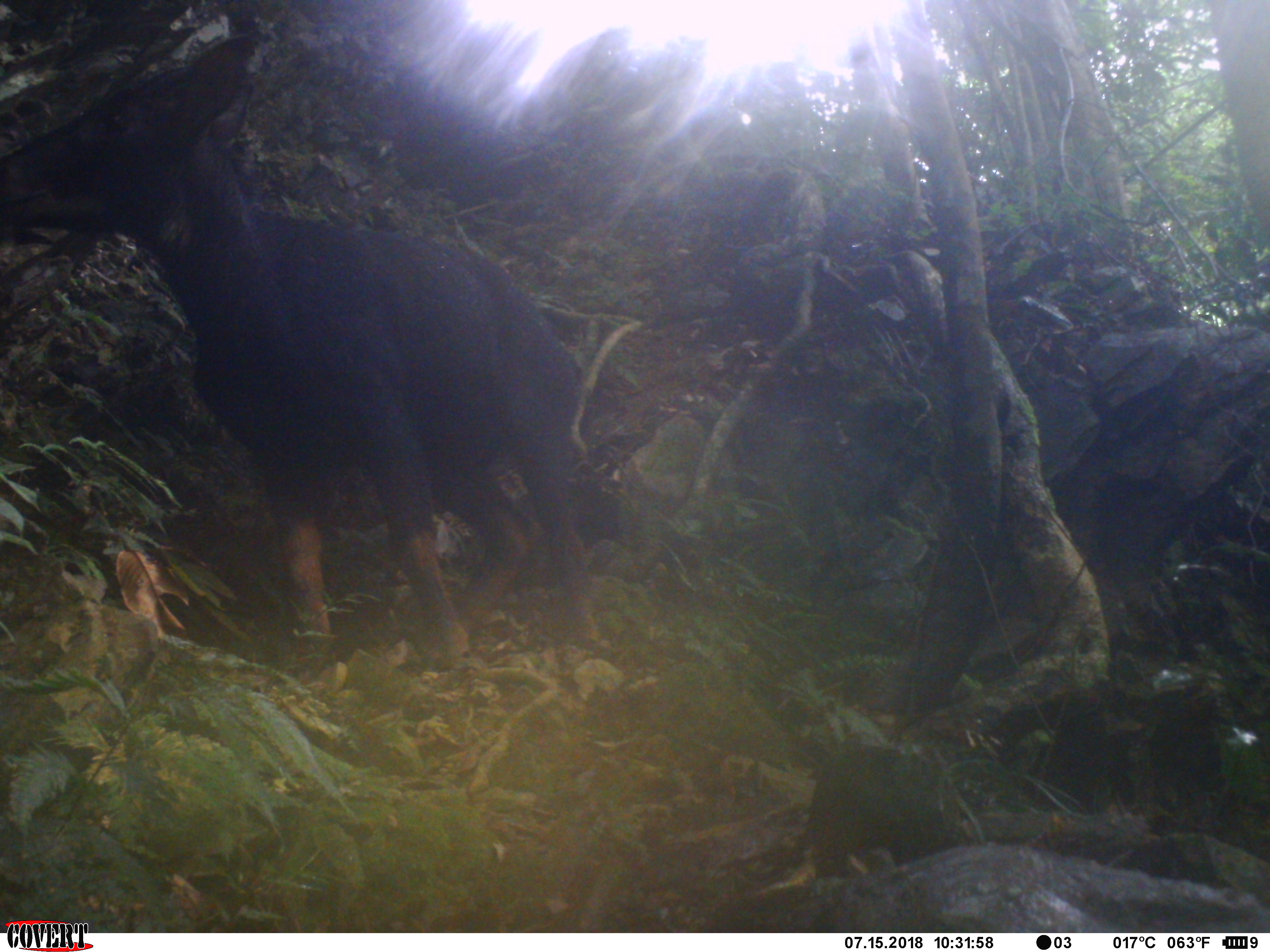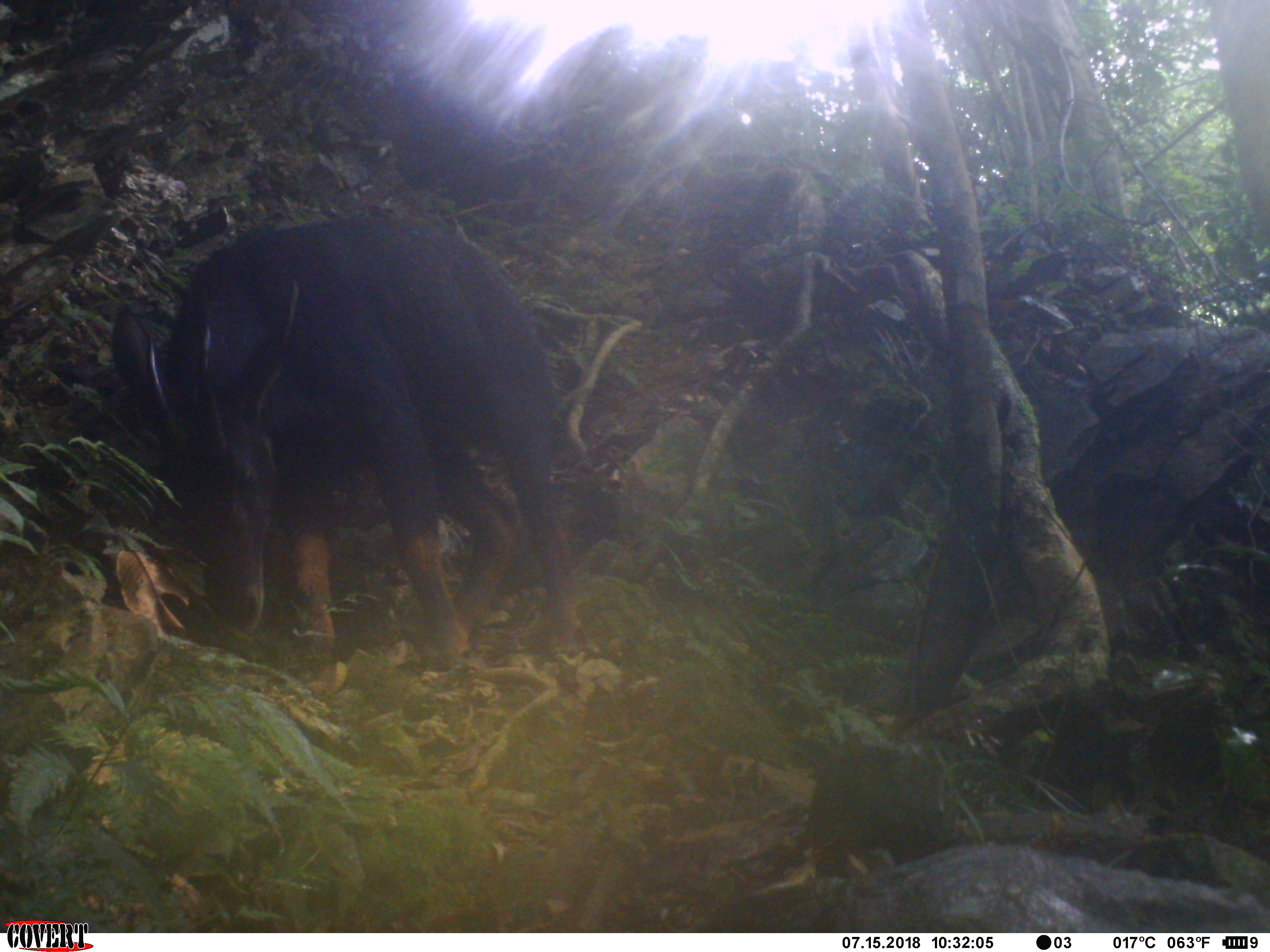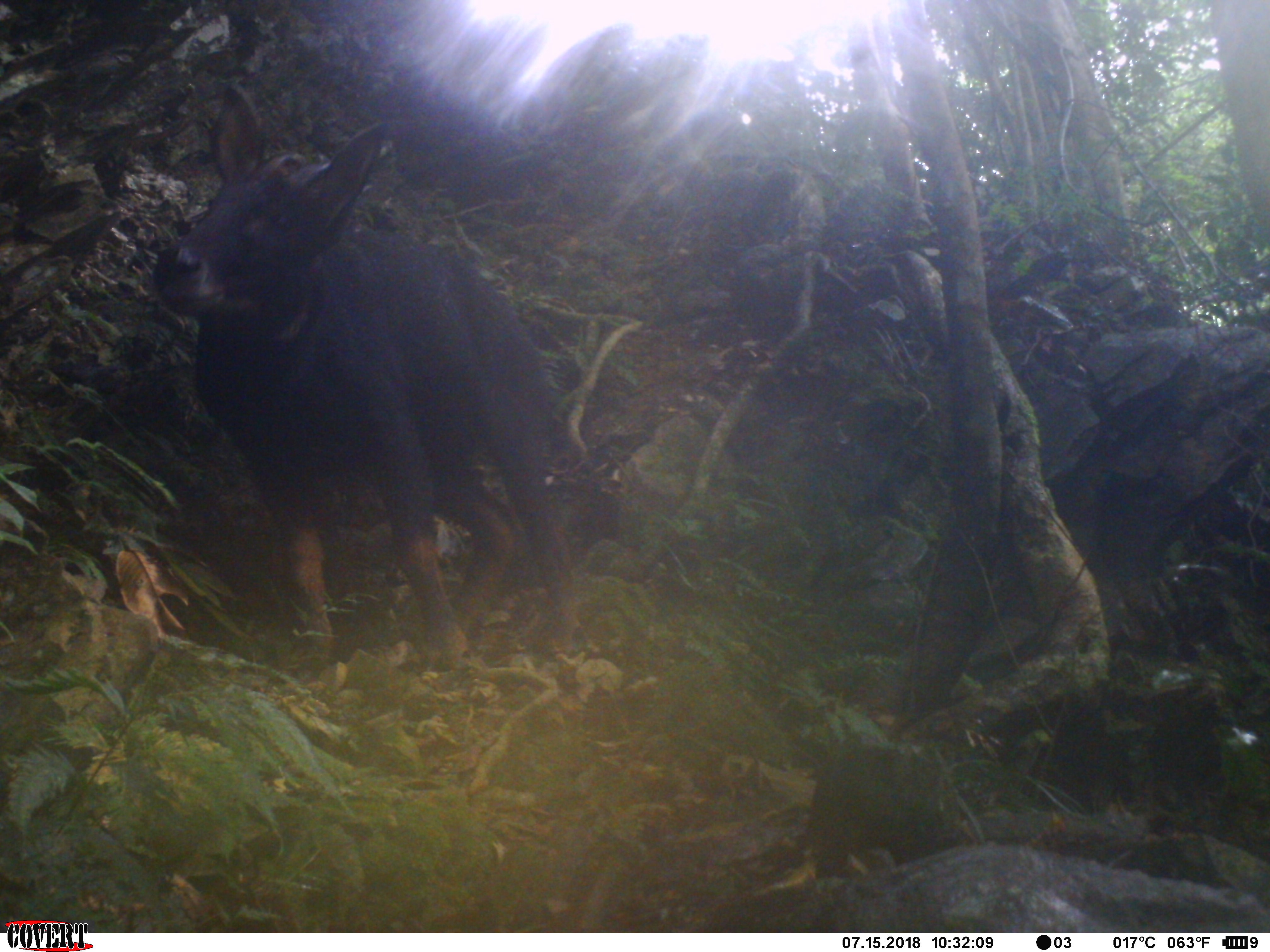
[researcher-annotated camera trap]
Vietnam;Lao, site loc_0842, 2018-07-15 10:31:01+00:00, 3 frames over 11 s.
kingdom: Animalia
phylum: Chordata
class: Mammalia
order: Artiodactyla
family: Bovidae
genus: Capricornis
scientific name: Capricornis sumatraensis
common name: chinese serow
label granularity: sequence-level